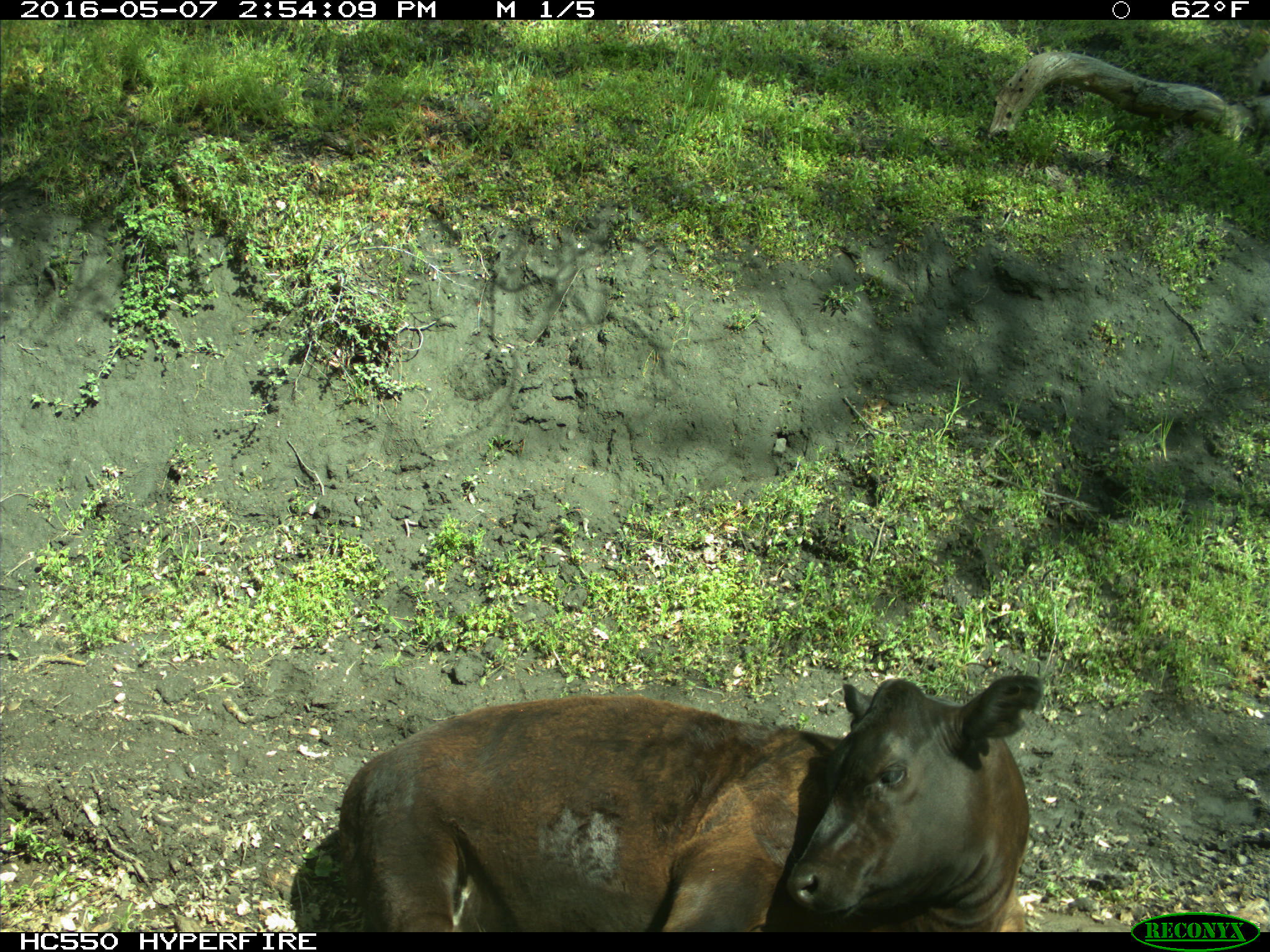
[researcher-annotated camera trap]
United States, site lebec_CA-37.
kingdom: Animalia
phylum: Chordata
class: Mammalia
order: Artiodactyla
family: Bovidae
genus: Bos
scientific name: Bos taurus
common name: domestic cow